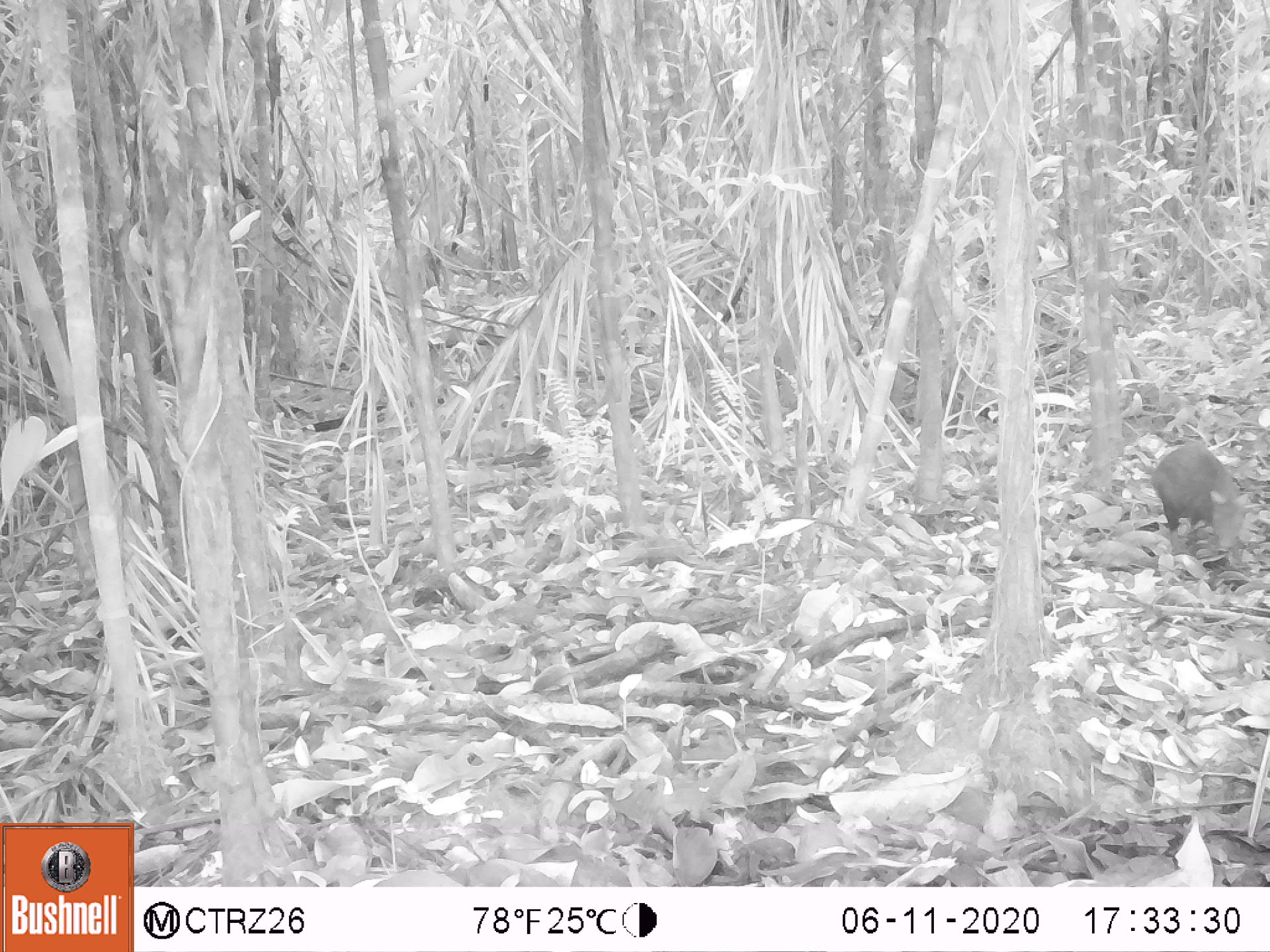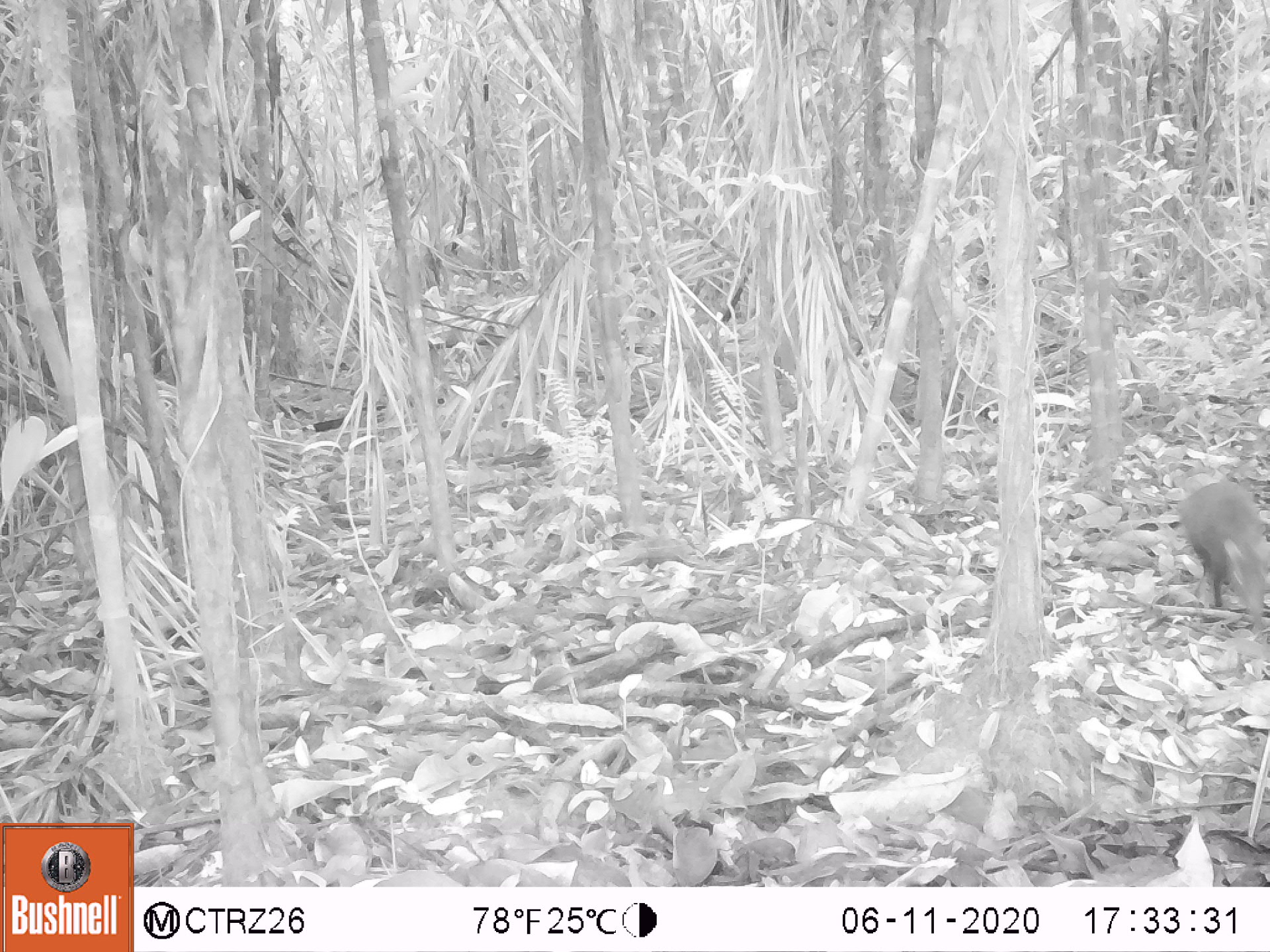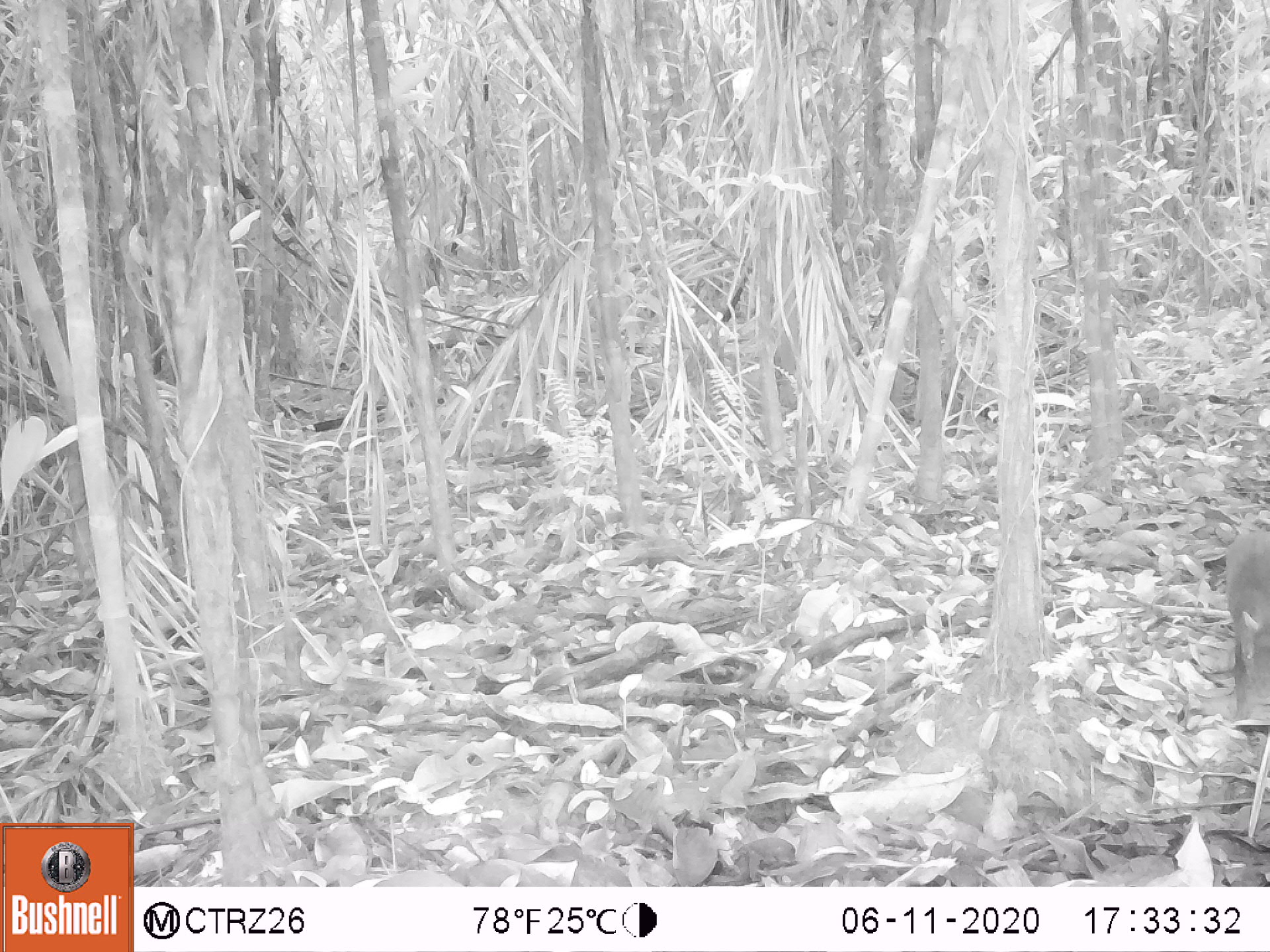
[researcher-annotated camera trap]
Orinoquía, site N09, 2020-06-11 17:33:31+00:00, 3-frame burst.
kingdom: Animalia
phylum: Chordata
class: Mammalia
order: Rodentia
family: Dasyproctidae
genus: Dasyprocta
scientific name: Dasyprocta fuliginosa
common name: black agouti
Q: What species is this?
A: Black agouti (Dasyprocta fuliginosa).